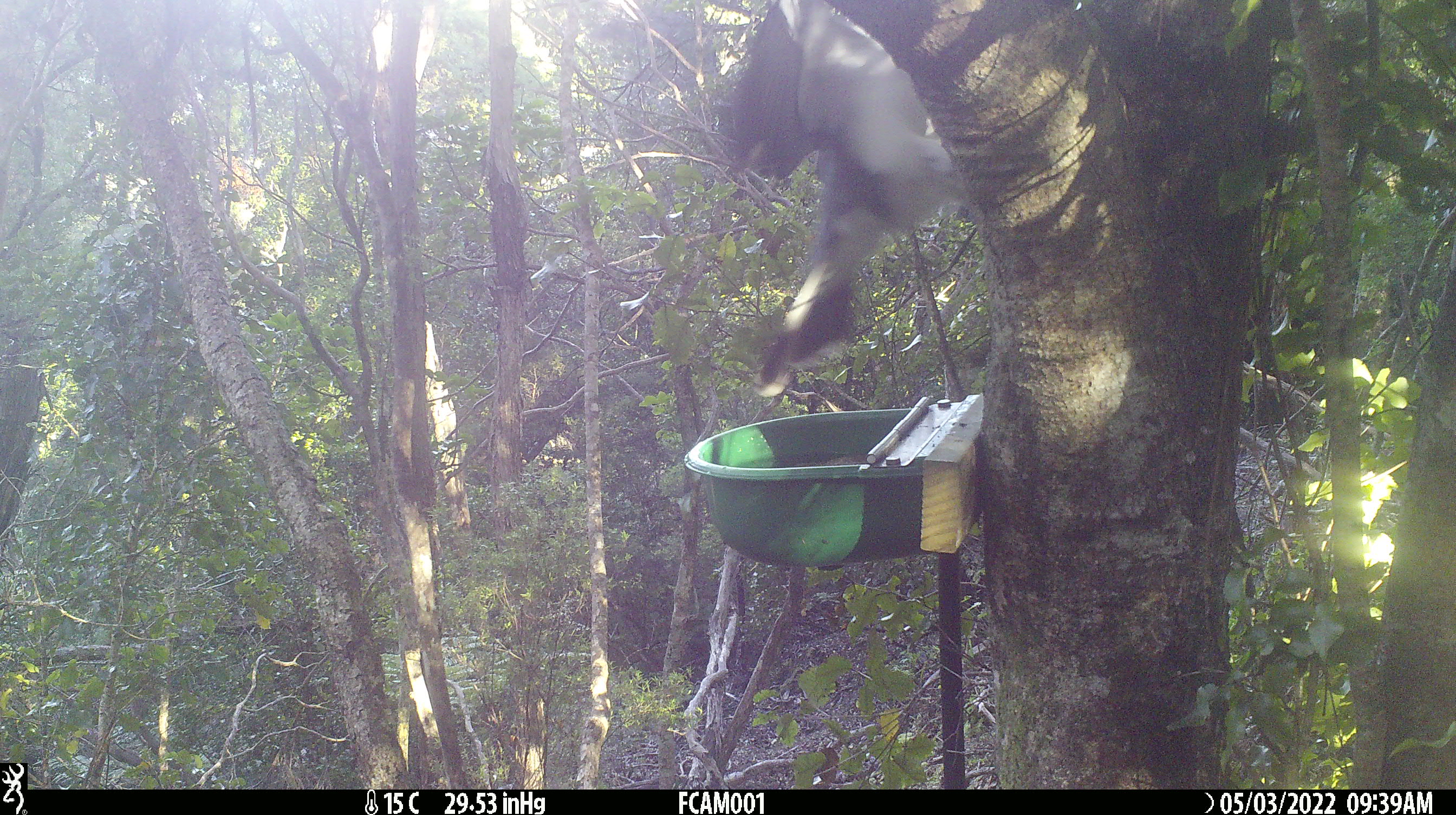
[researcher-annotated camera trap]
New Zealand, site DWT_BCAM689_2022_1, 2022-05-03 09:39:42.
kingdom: Animalia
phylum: Chordata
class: Aves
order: Columbiformes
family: Columbidae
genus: Hemiphaga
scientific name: Hemiphaga novaeseelandiae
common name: new zealand pigeon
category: kereru